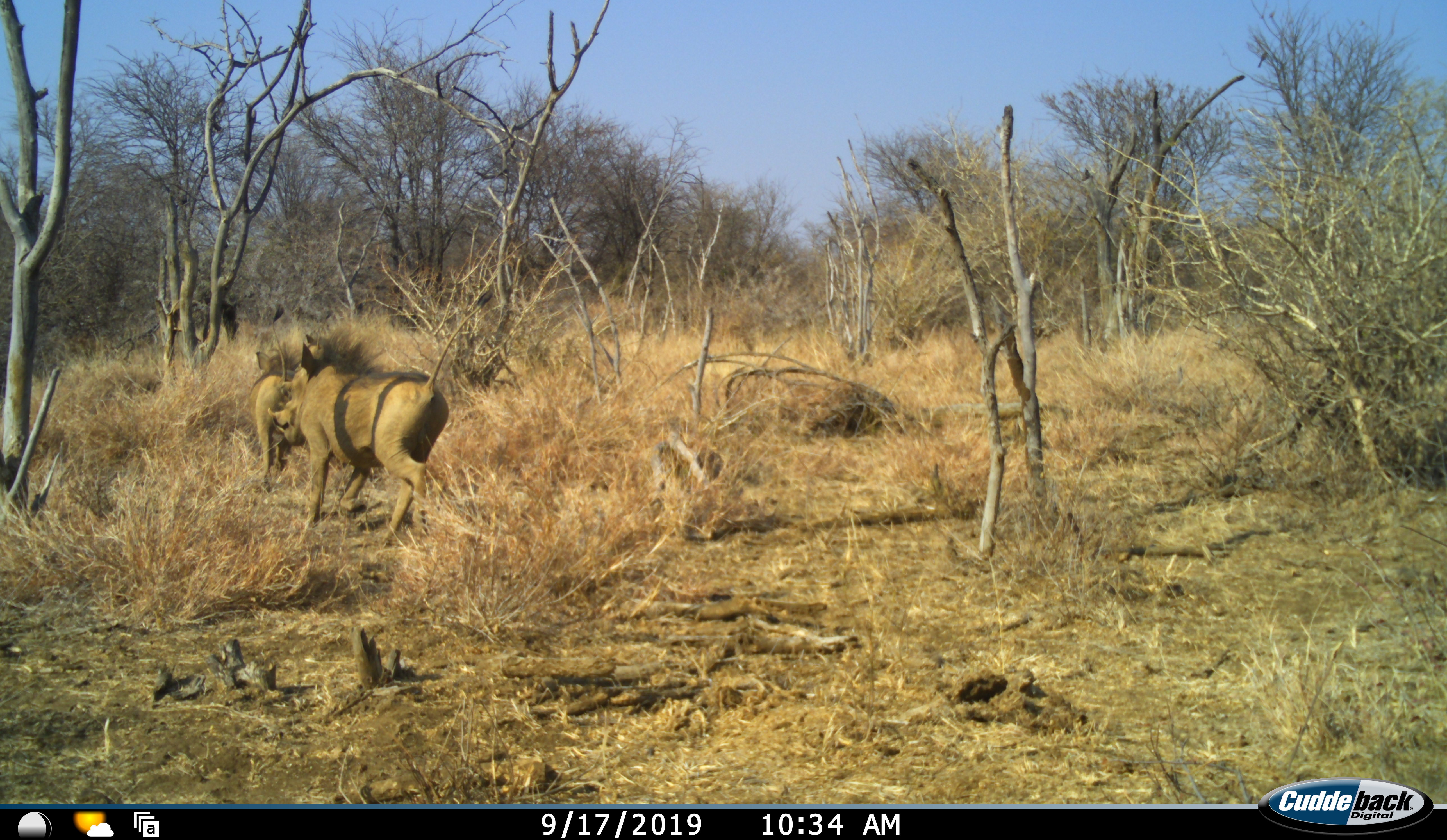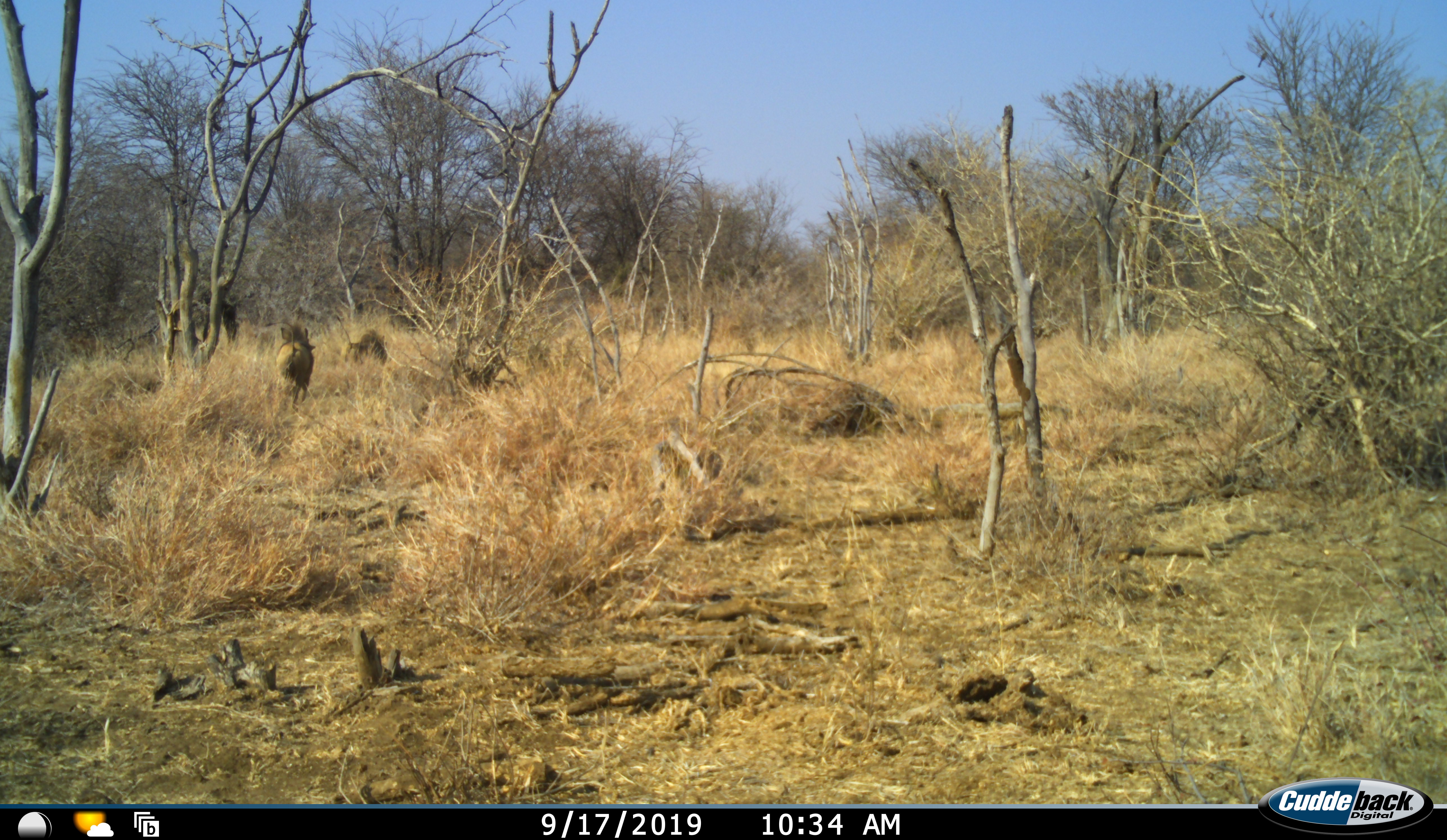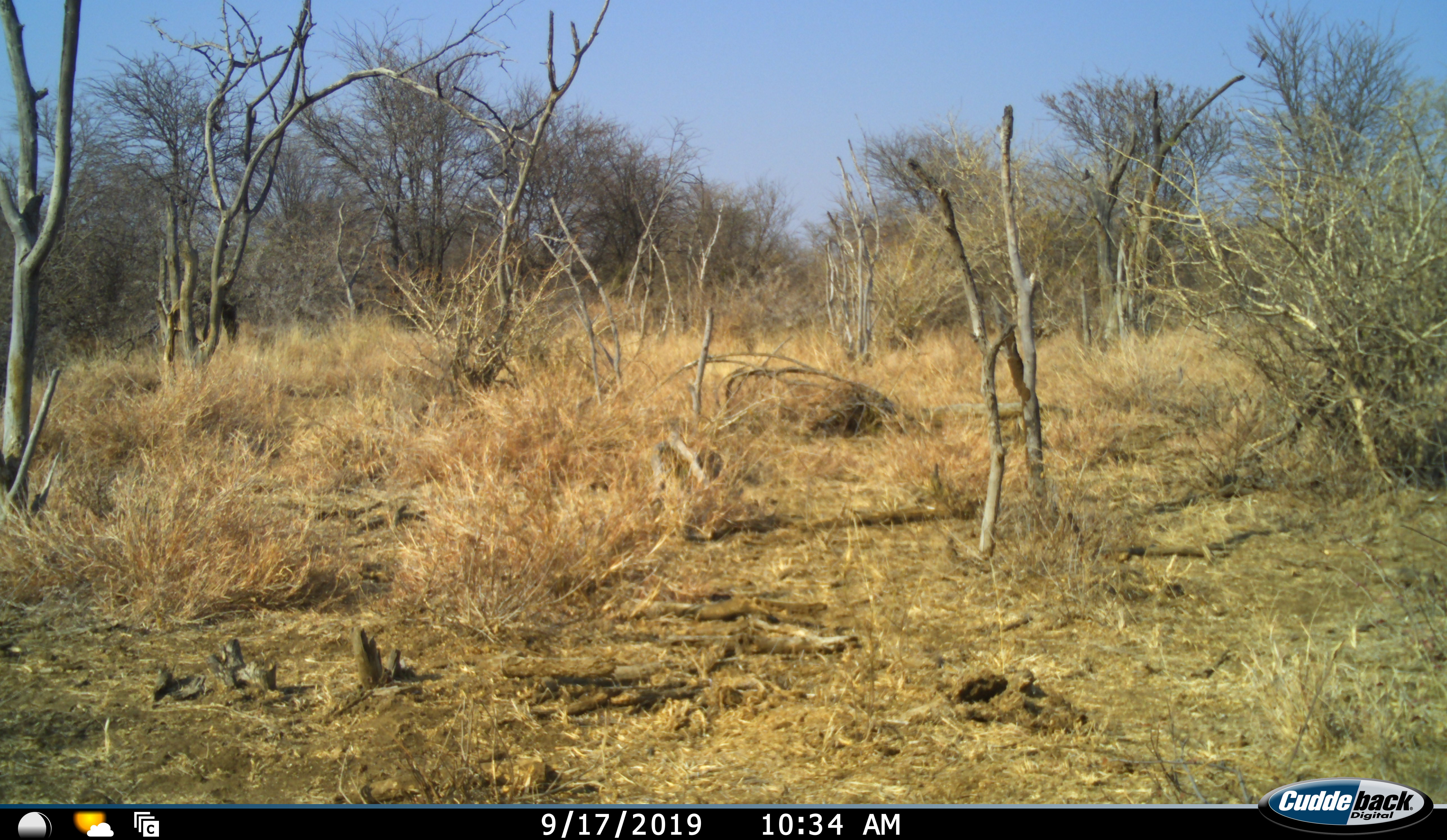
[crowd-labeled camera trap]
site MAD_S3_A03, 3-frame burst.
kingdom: Animalia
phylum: Chordata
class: Mammalia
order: Artiodactyla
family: Suidae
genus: Phacochoerus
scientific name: Phacochoerus africanus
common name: warthog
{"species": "warthog (Phacochoerus africanus)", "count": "2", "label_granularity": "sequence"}